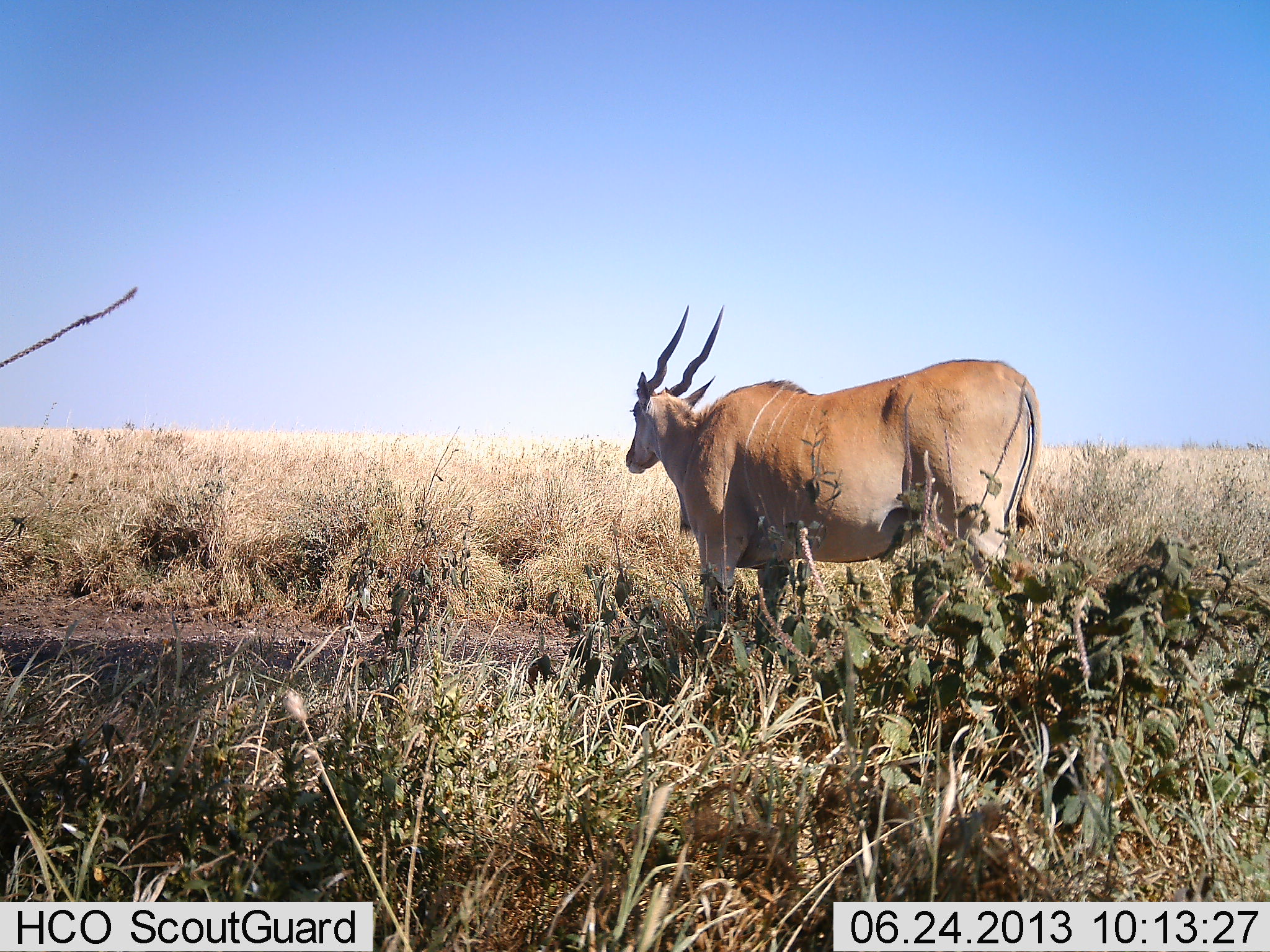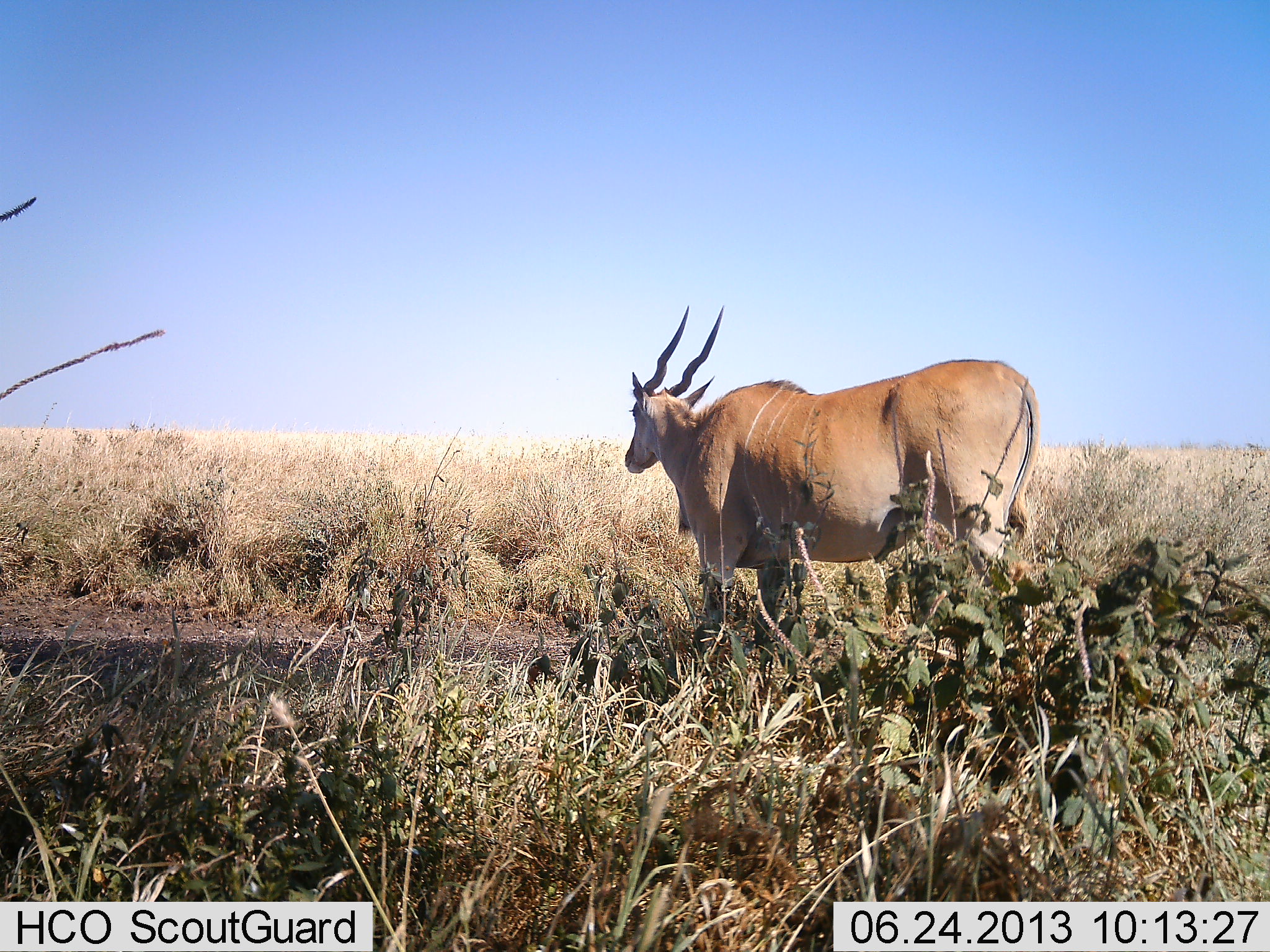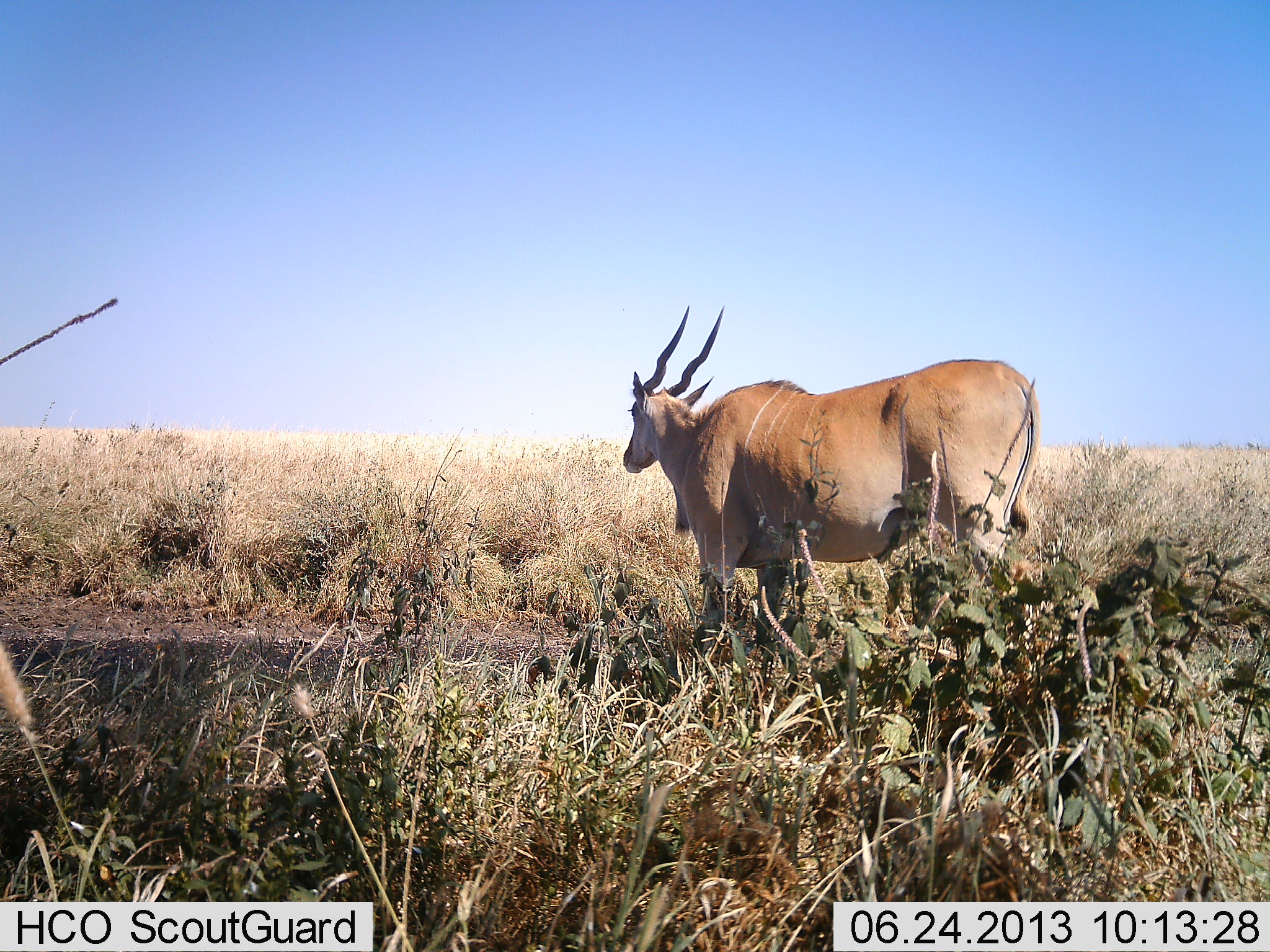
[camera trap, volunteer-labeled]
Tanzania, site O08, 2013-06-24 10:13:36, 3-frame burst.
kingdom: Animalia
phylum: Chordata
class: Mammalia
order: Artiodactyla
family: Bovidae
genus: Tragelaphus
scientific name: Tragelaphus oryx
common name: eland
Eland (Tragelaphus oryx), count 1. Behavior (volunteer vote fractions): standing 90%, resting 0%, moving 10%, interacting 0%. Young present (vote fraction): 0%. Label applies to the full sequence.